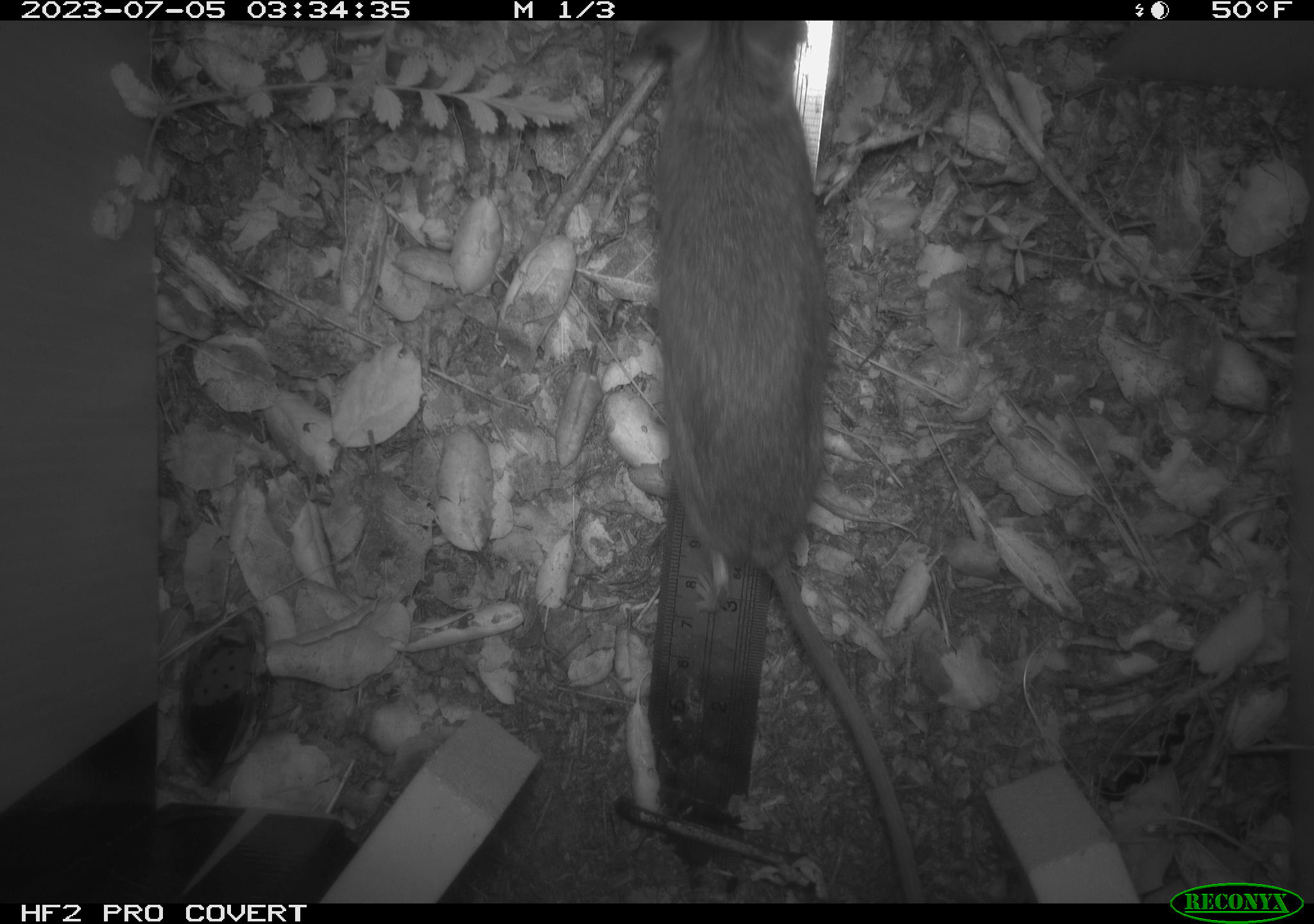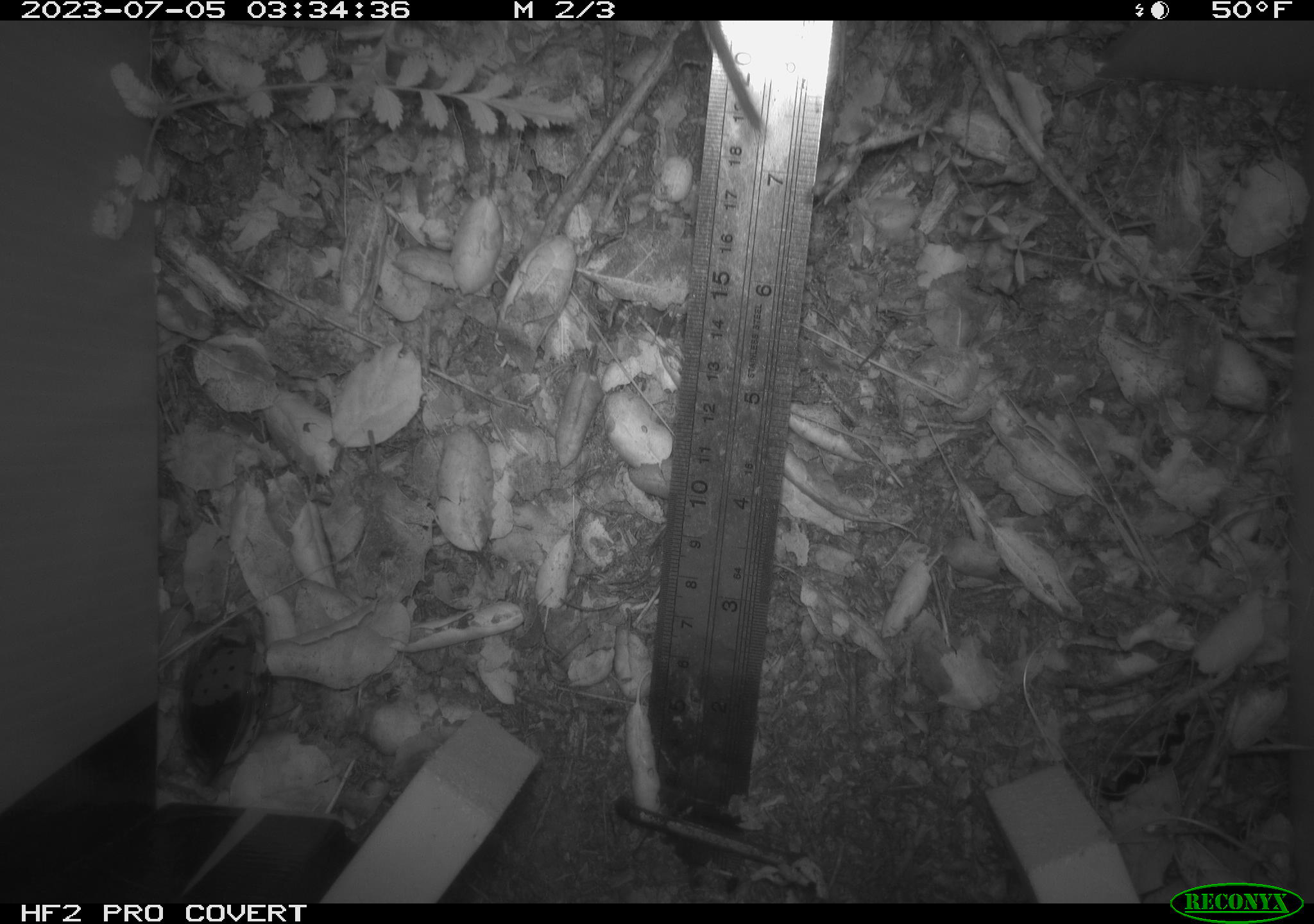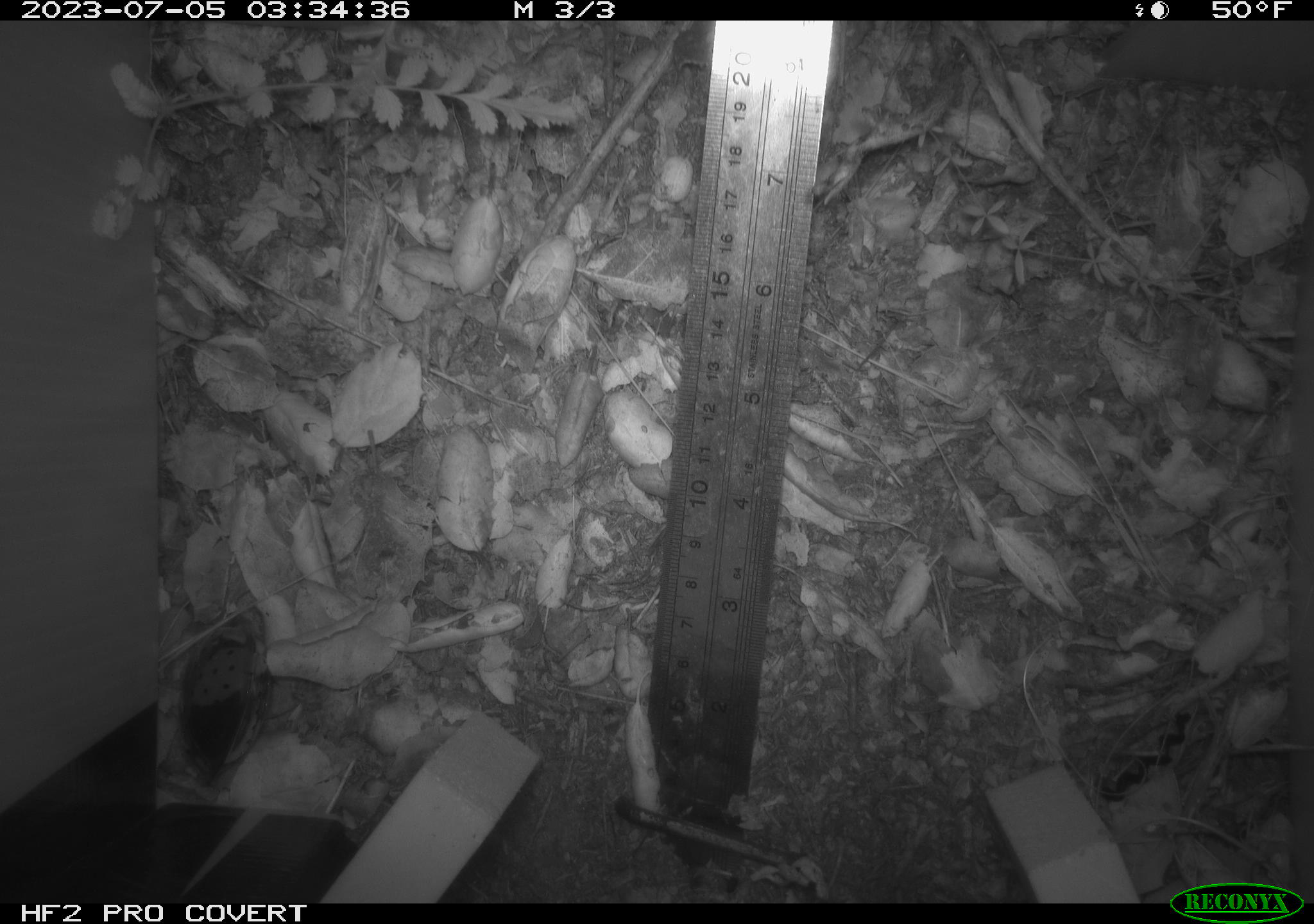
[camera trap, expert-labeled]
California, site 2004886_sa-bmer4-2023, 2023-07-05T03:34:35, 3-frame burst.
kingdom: Animalia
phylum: Chordata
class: Mammalia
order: Rodentia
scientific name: Rodentia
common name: mouse species